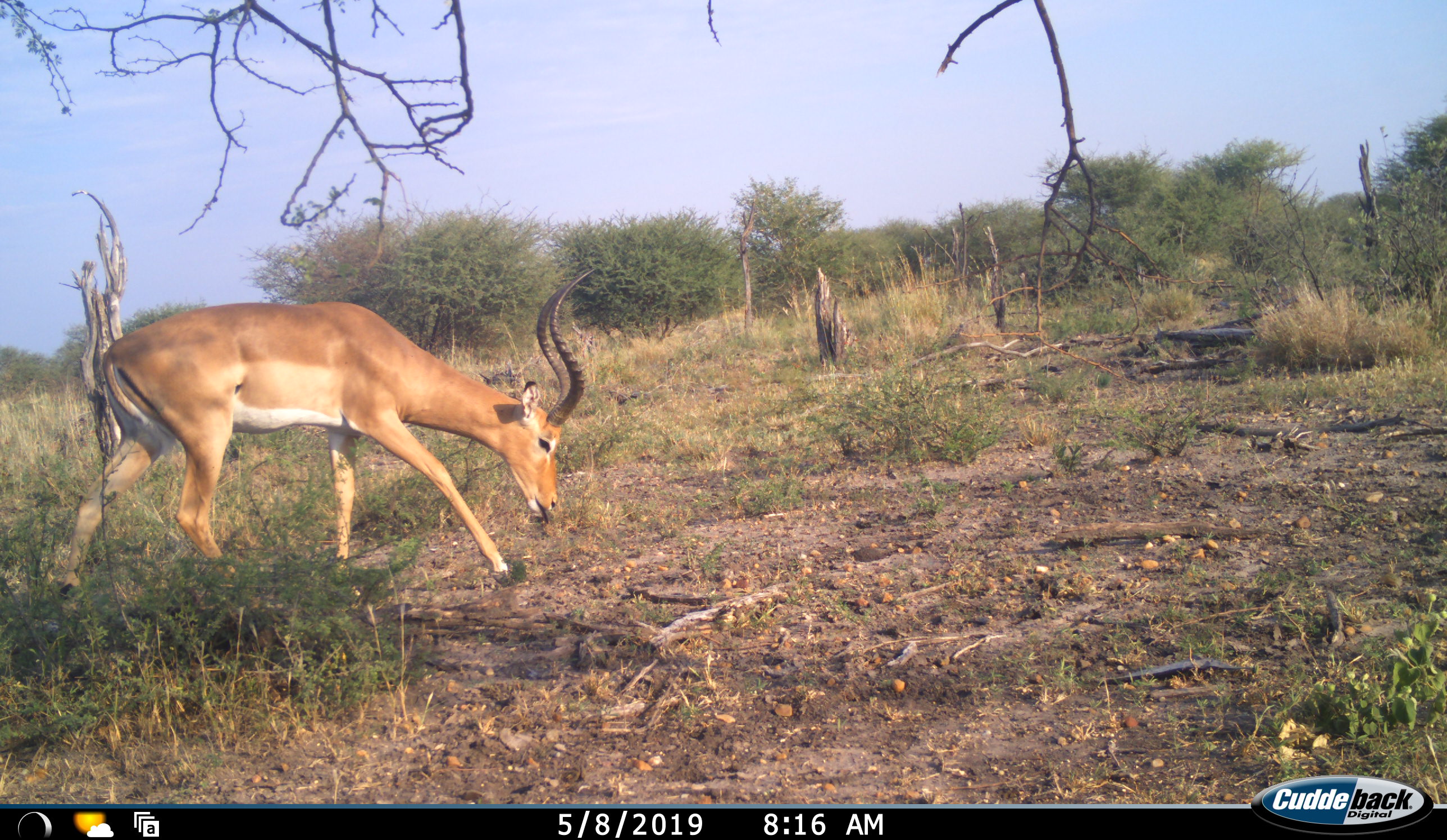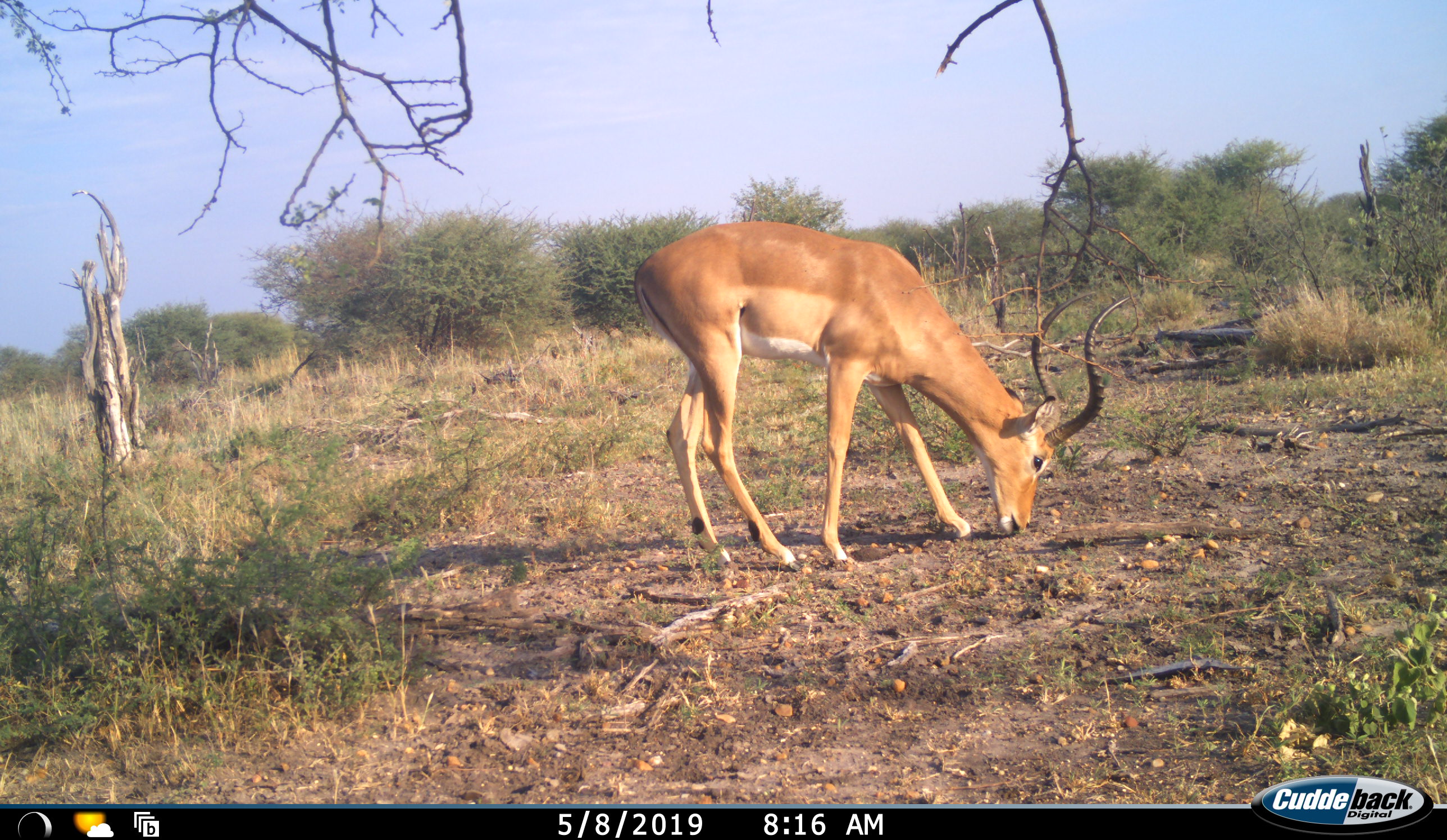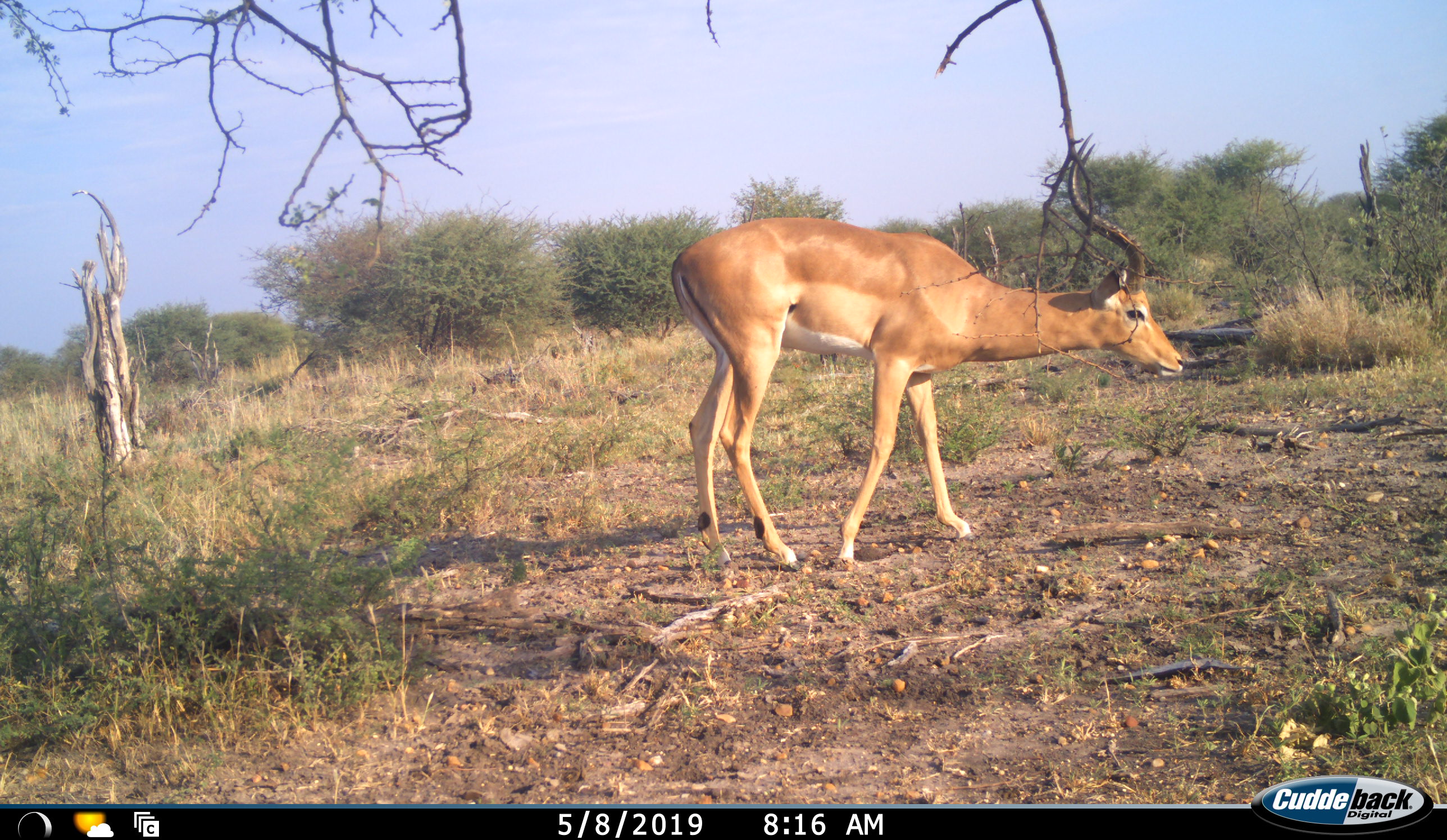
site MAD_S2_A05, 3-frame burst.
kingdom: Animalia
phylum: Chordata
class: Mammalia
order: Artiodactyla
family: Bovidae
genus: Aepyceros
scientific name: Aepyceros melampus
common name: impala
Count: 1.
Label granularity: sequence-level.